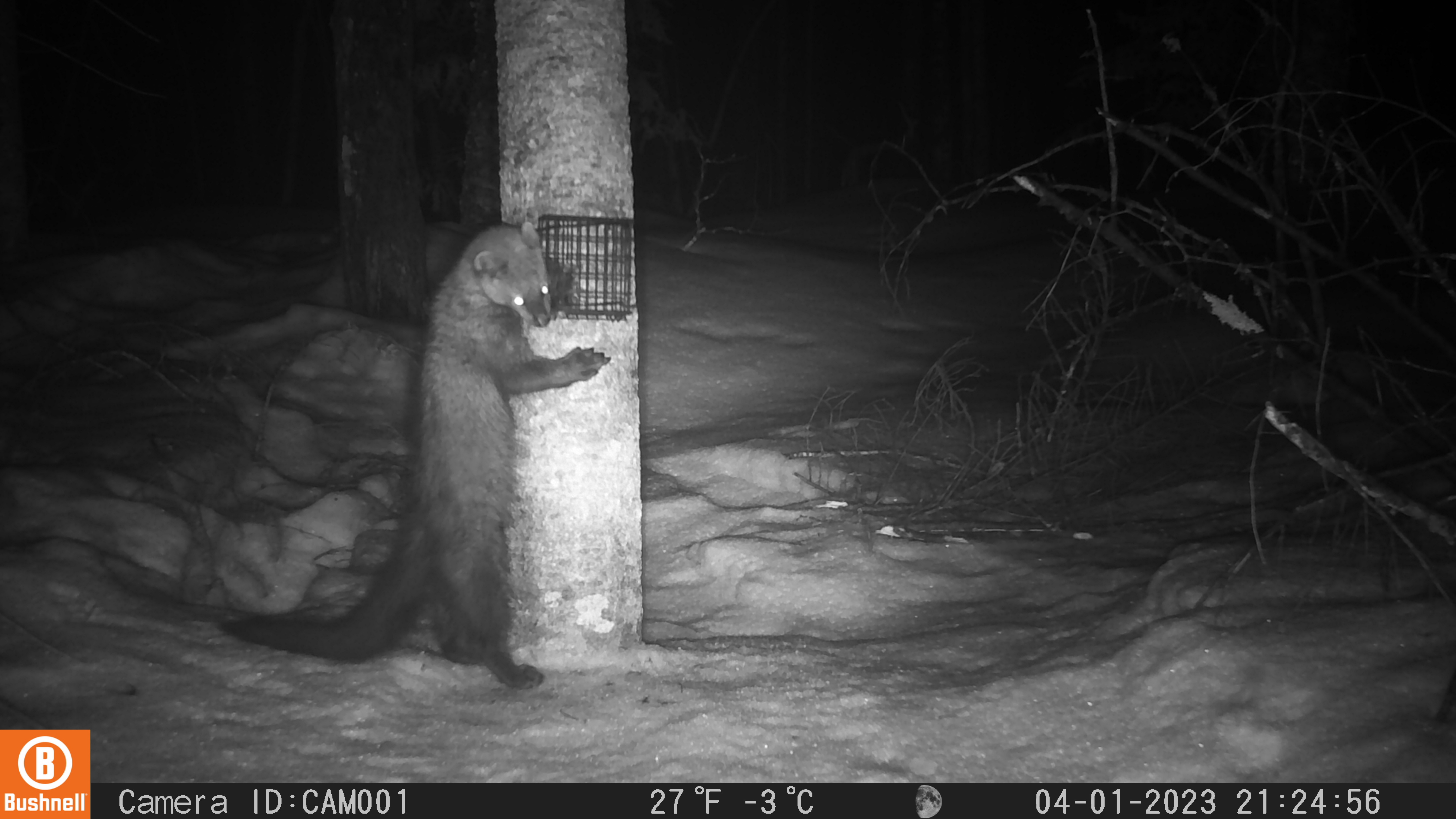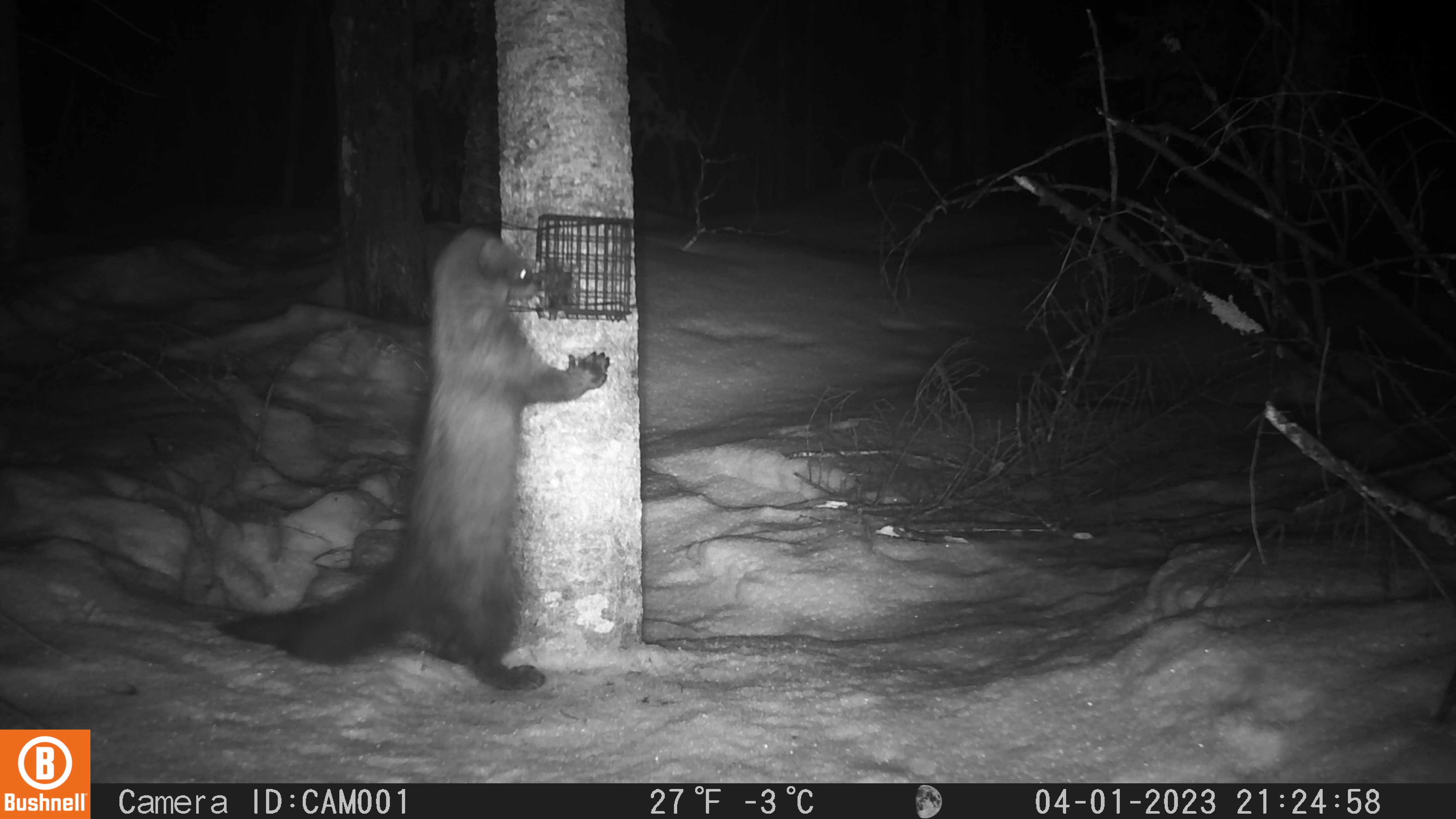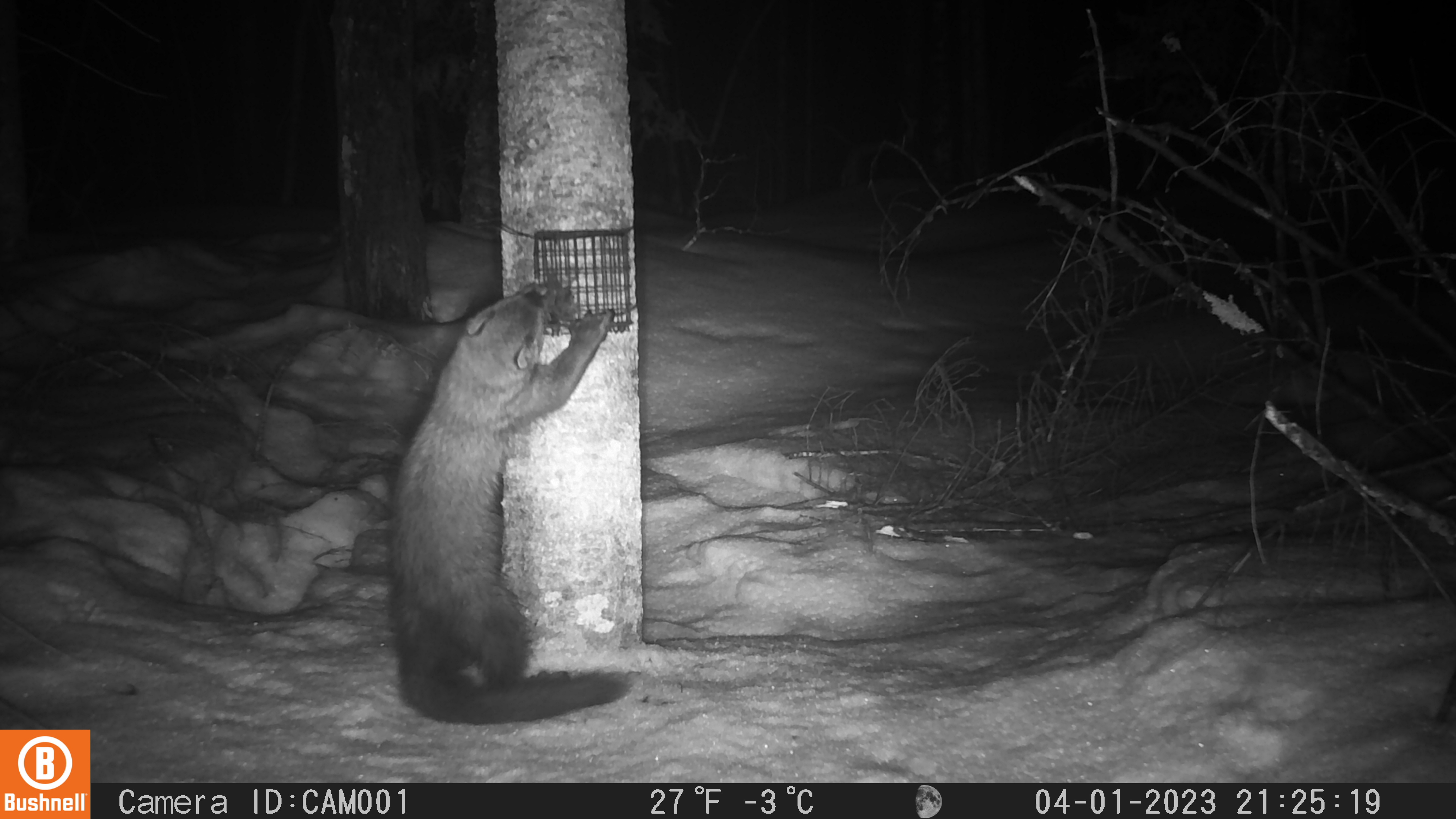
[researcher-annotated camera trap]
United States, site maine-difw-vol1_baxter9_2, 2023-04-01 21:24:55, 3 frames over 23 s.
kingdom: Animalia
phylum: Chordata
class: Mammalia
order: Carnivora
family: Mustelidae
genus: Pekania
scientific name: Pekania pennanti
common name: fisher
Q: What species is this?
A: Fisher (Pekania pennanti).